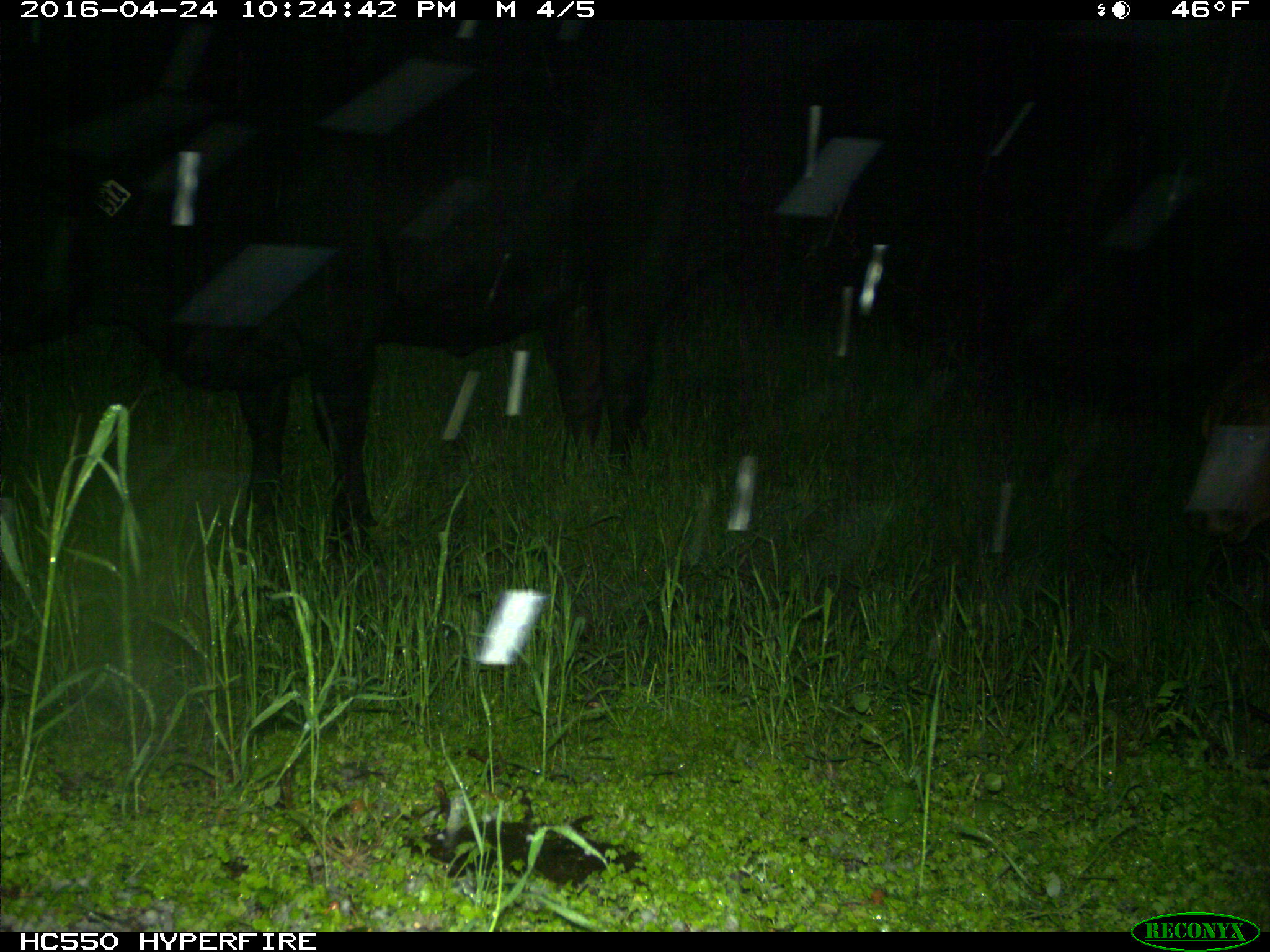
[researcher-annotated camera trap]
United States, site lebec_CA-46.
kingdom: Animalia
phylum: Chordata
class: Mammalia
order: Artiodactyla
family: Bovidae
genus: Bos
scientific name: Bos taurus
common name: domestic cow